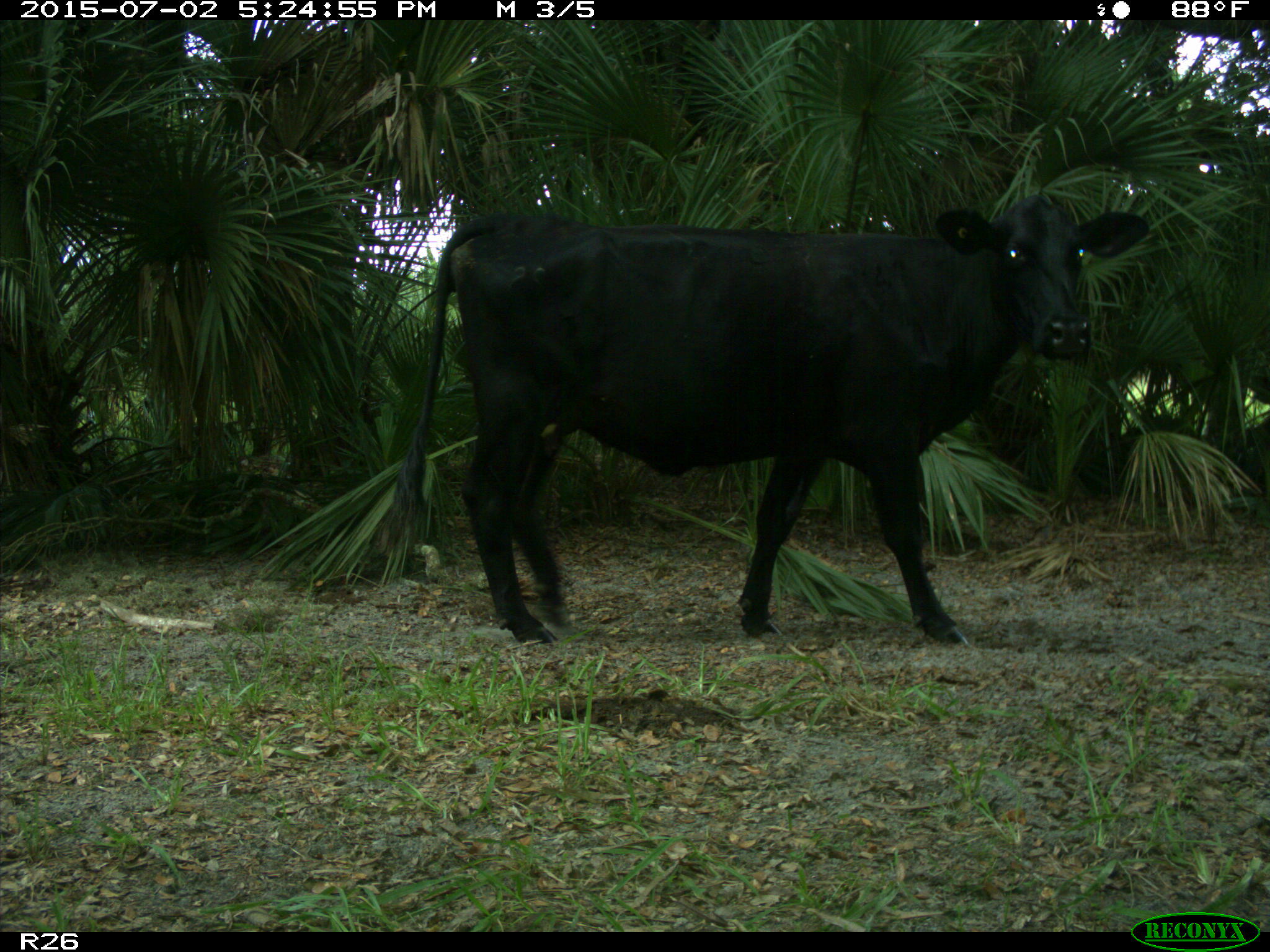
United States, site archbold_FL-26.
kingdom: Animalia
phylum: Chordata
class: Mammalia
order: Artiodactyla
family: Bovidae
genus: Bos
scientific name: Bos taurus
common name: domestic cow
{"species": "Bos taurus (domestic cow)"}